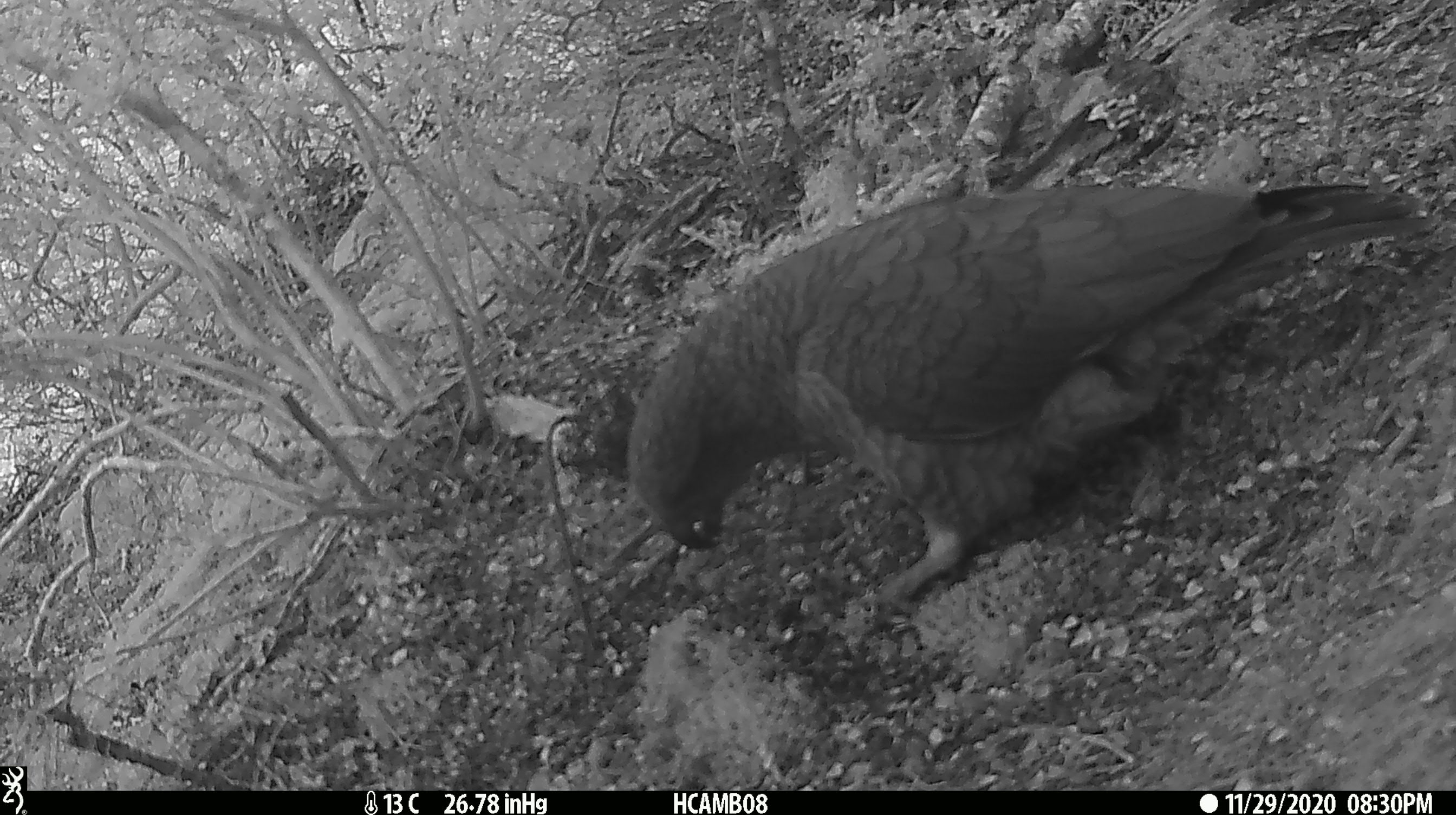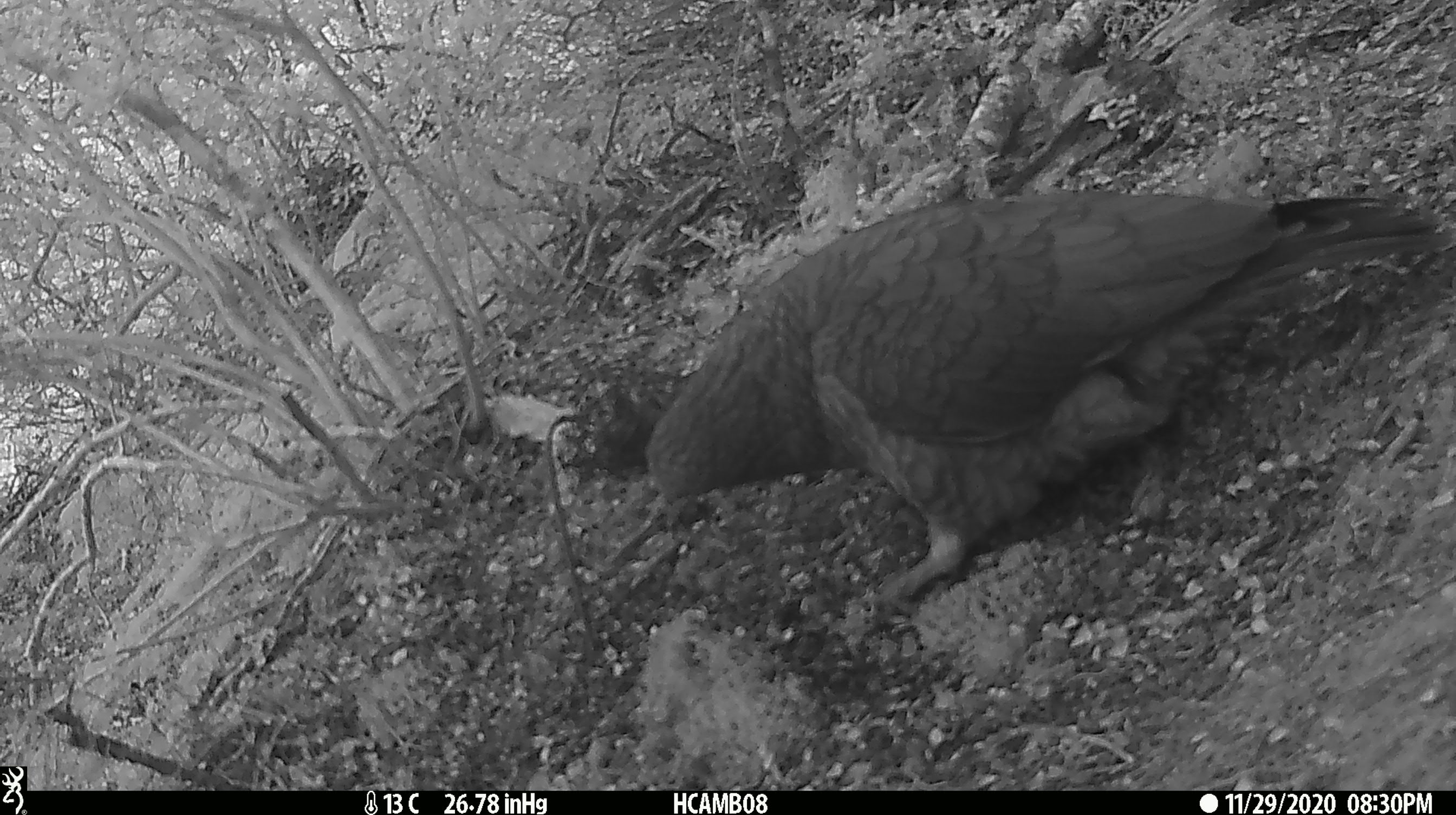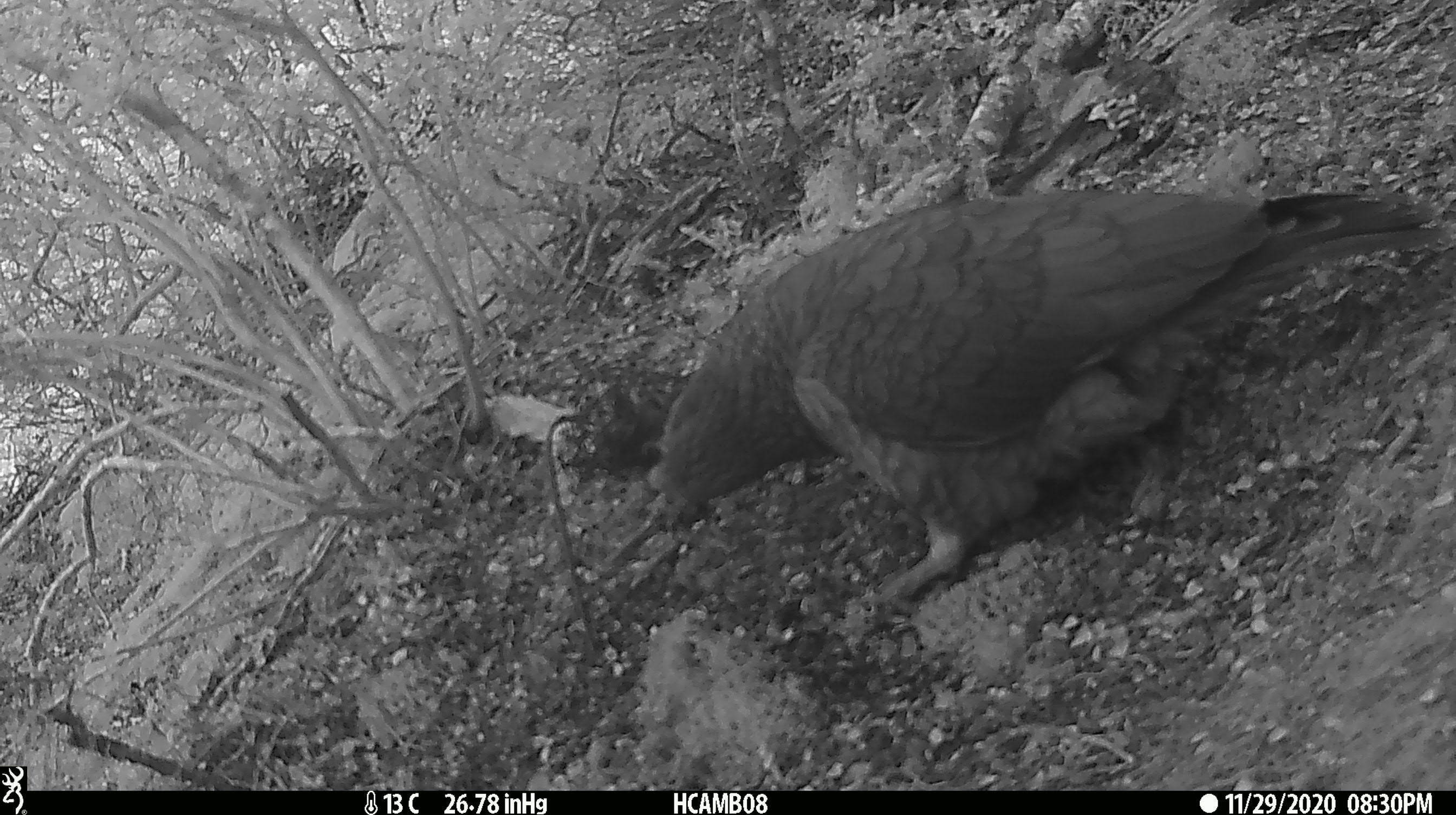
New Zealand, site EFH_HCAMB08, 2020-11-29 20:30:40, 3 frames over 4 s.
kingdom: Animalia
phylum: Chordata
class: Aves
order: Psittaciformes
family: Strigopidae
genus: Nestor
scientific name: Nestor notabilis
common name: kea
Kea (Nestor notabilis).